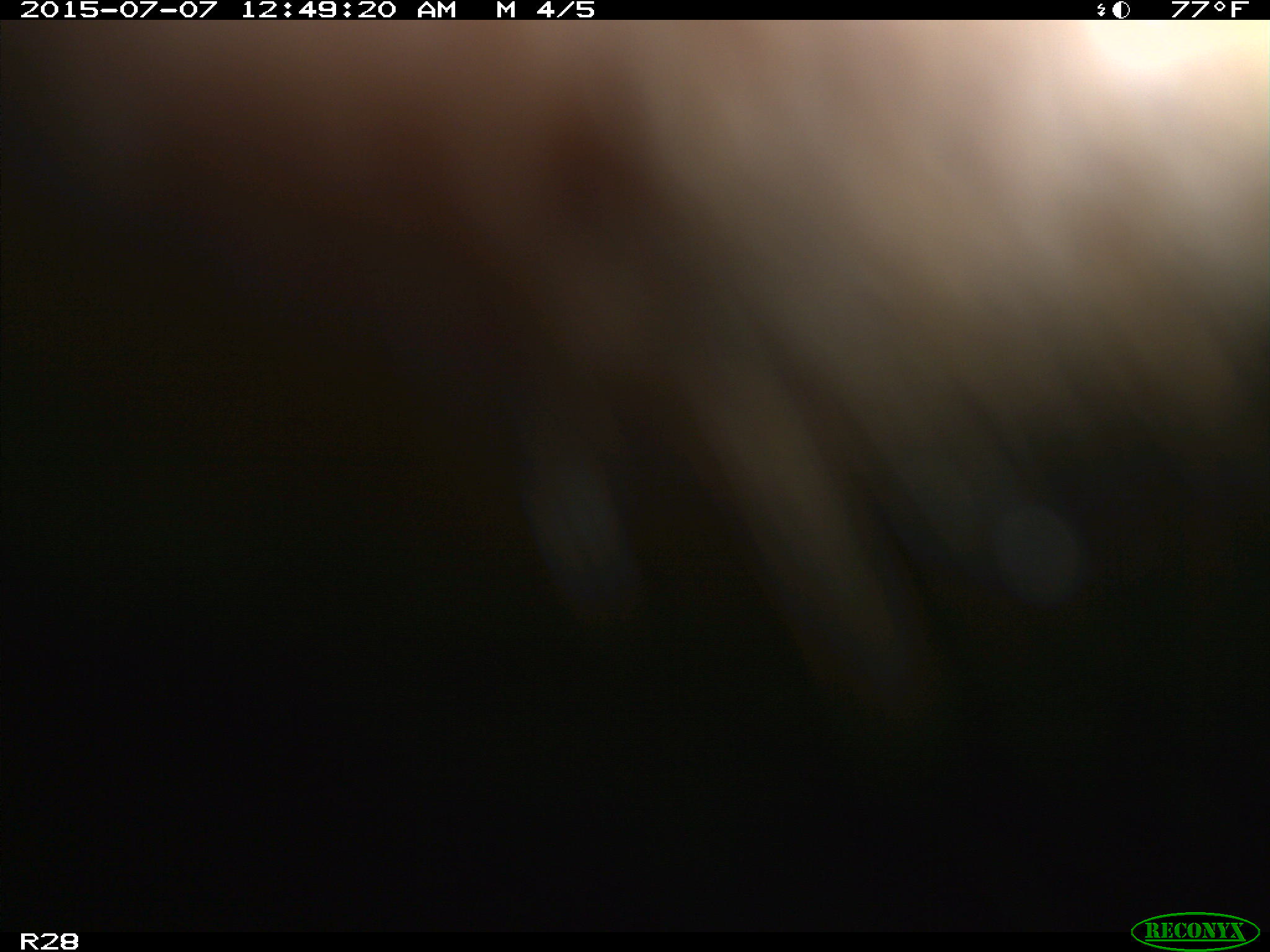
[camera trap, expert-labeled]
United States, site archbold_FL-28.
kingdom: Animalia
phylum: Chordata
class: Mammalia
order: Artiodactyla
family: Bovidae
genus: Bos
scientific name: Bos taurus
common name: domestic cow